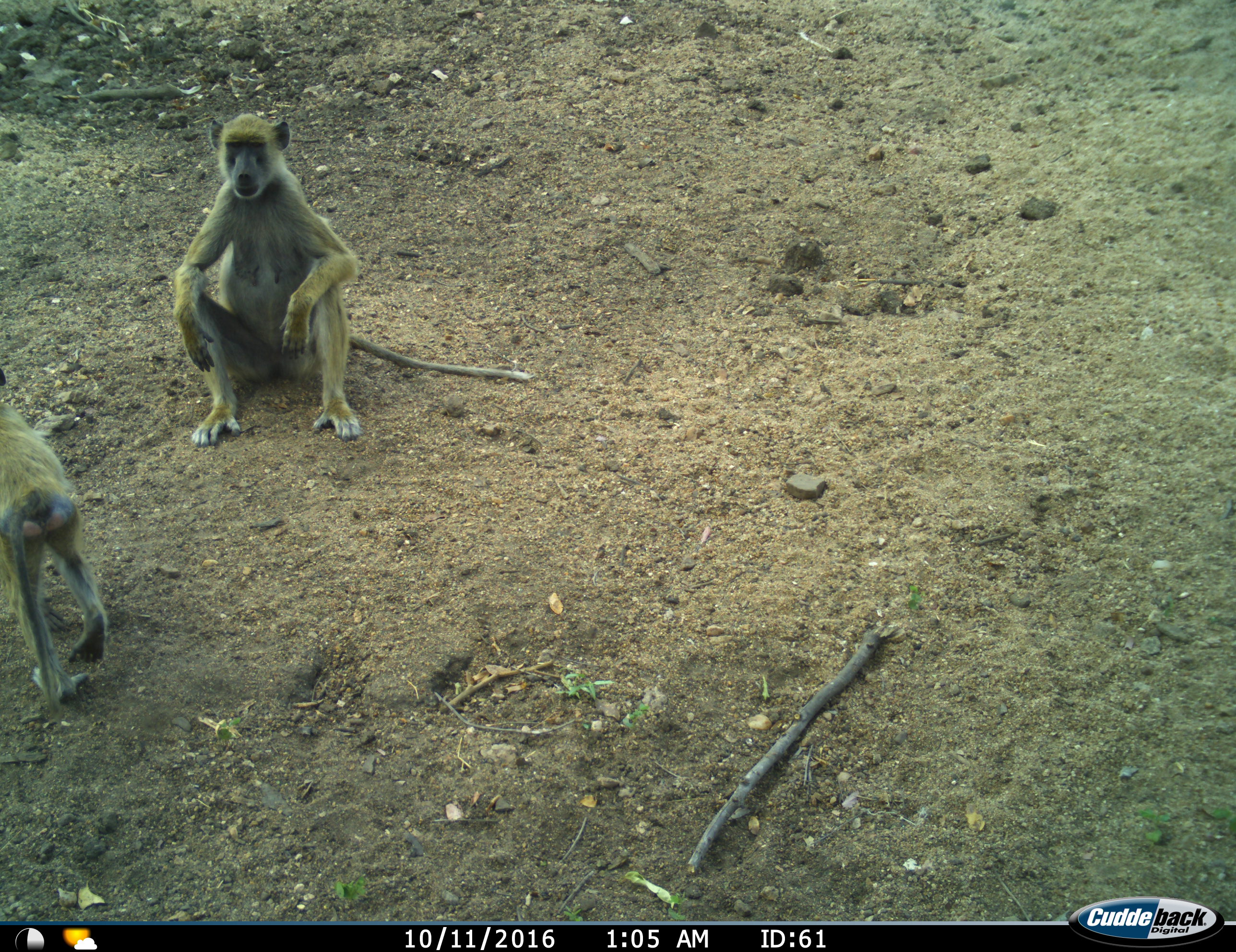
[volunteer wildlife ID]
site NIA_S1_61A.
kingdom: Animalia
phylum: Chordata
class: Mammalia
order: Primates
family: Cercopithecidae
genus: Papio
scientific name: Papio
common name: baboon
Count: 2.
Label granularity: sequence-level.